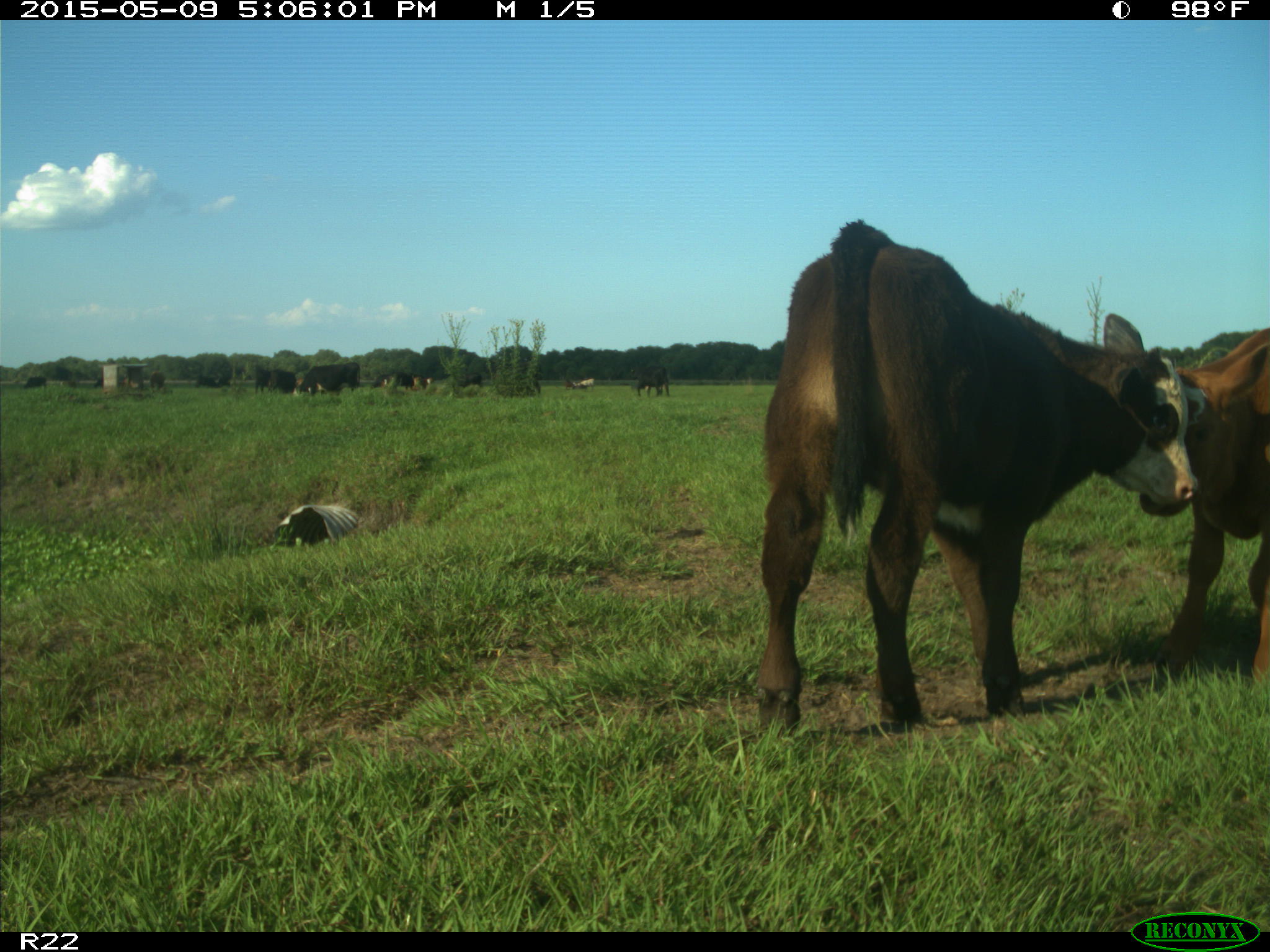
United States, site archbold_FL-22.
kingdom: Animalia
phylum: Chordata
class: Mammalia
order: Artiodactyla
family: Bovidae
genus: Bos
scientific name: Bos taurus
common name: domestic cow